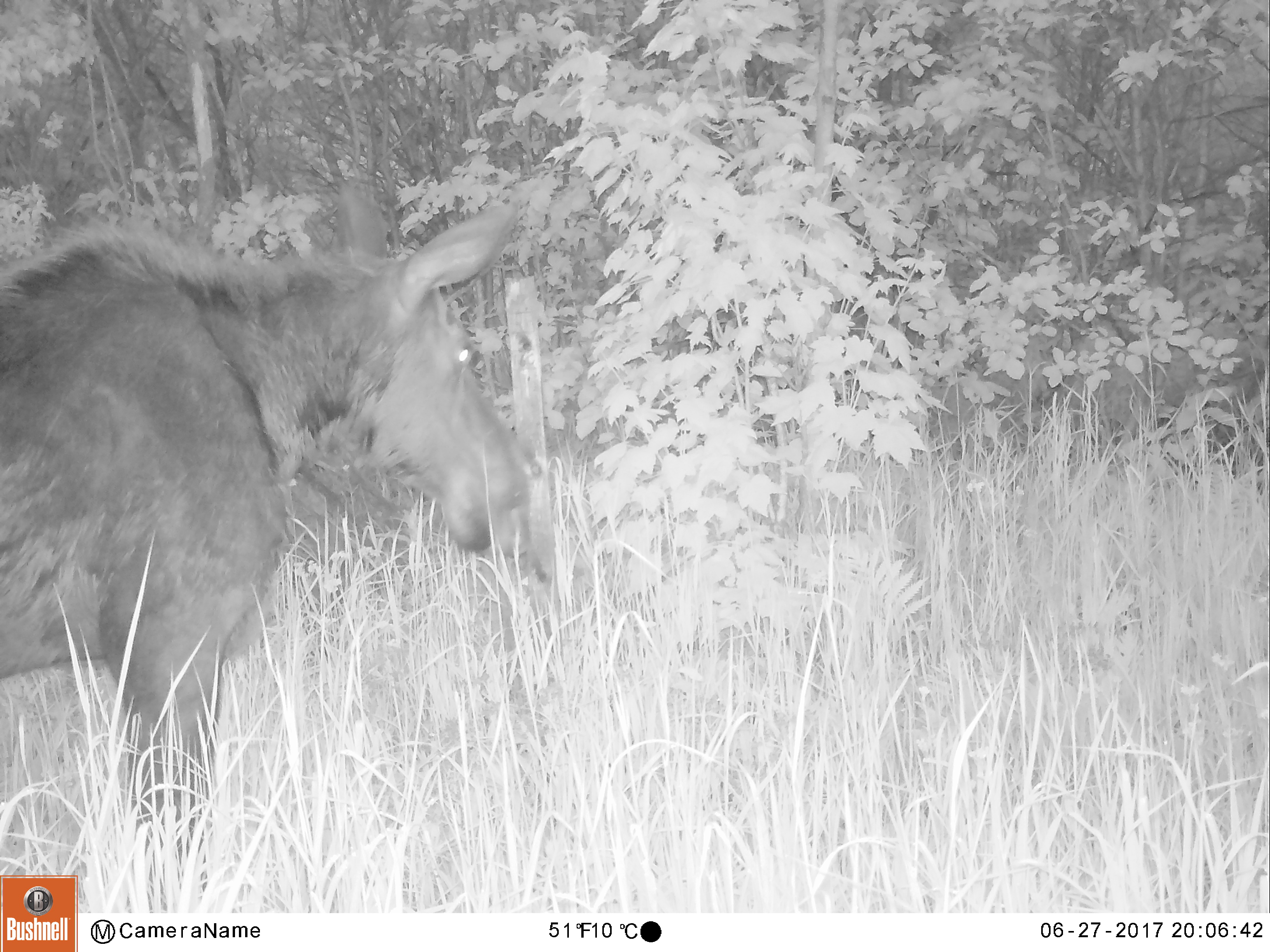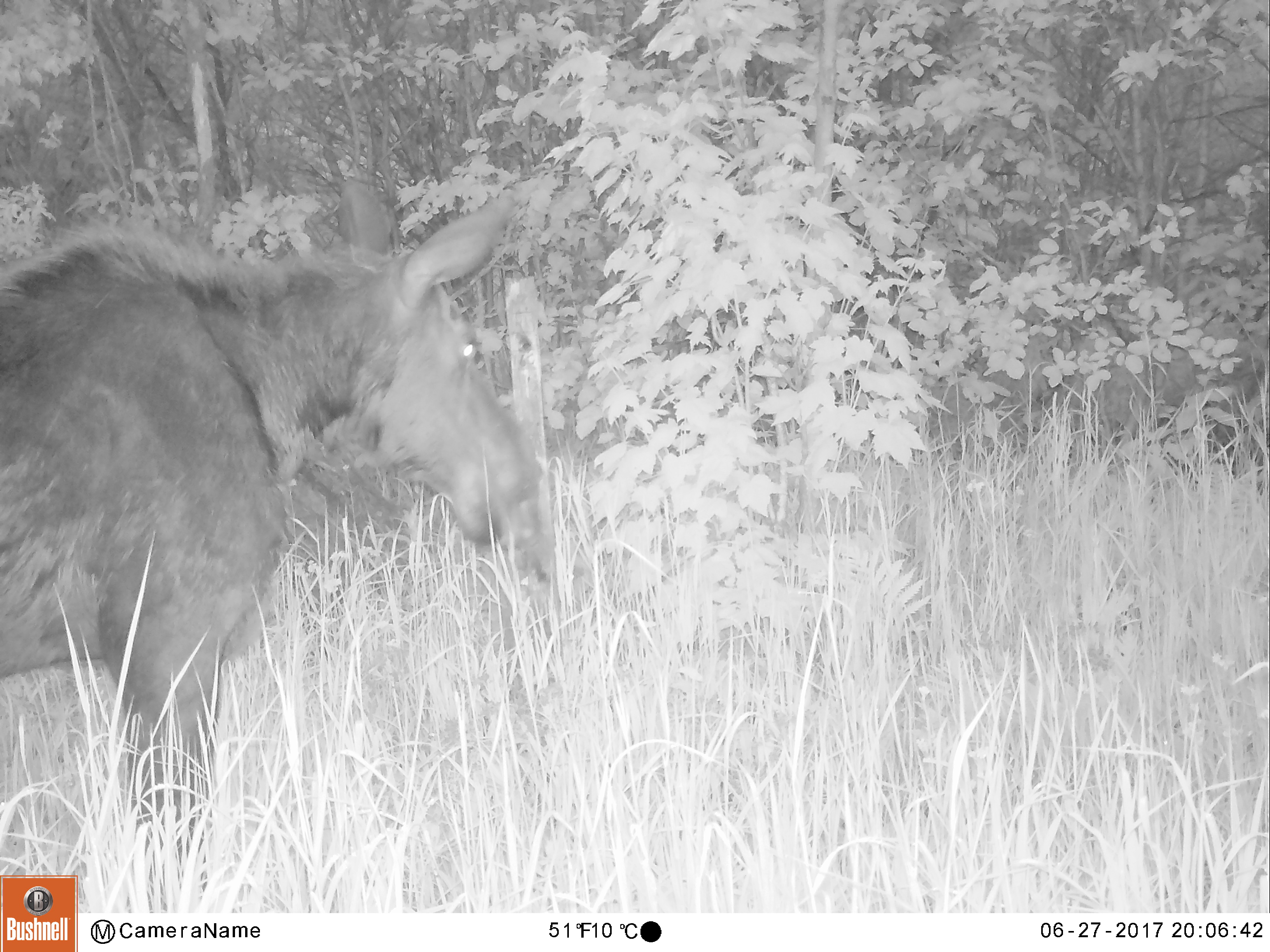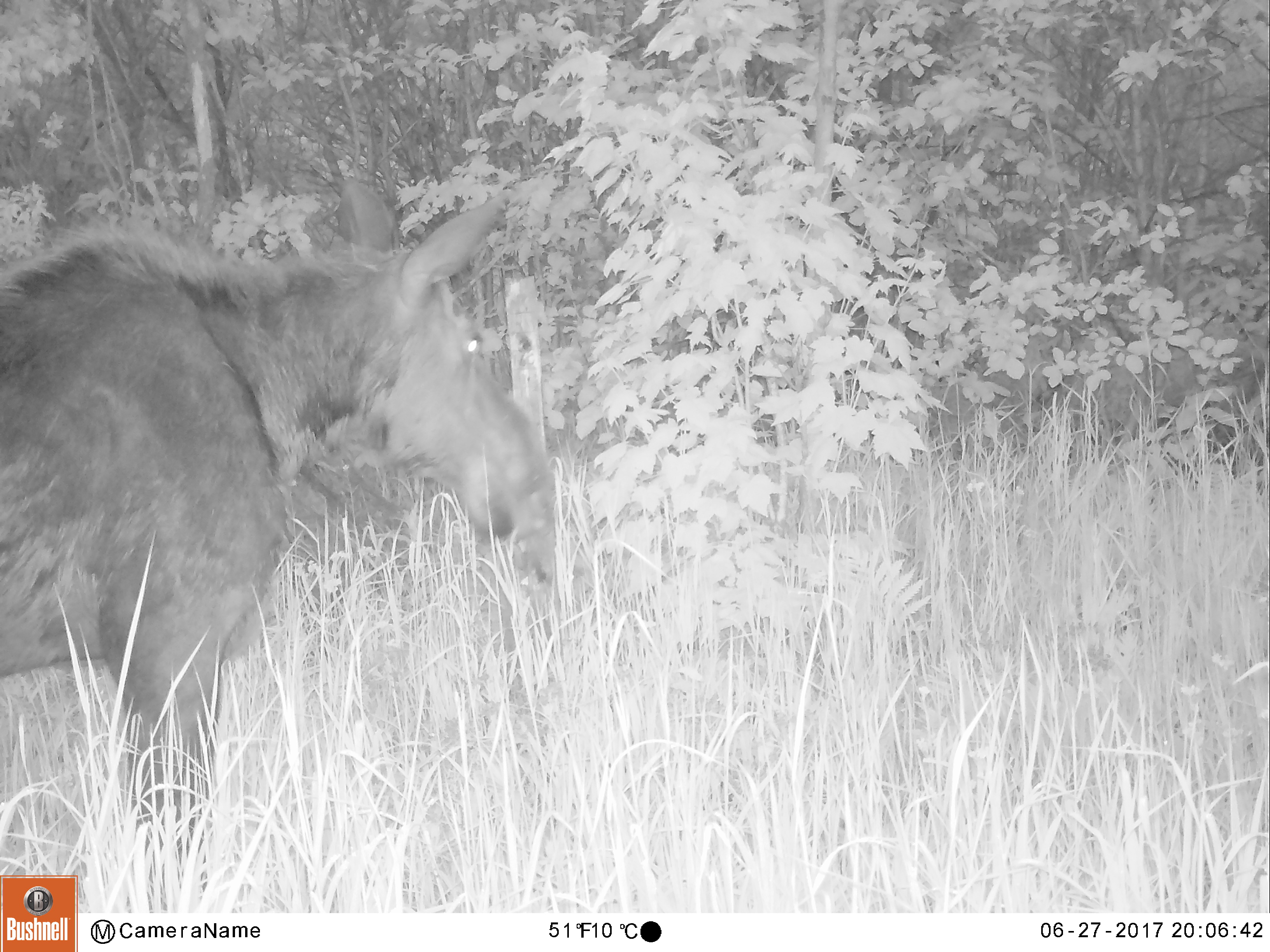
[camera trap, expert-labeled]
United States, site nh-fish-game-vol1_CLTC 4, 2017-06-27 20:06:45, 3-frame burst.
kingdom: Animalia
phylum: Chordata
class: Mammalia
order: Artiodactyla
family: Cervidae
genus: Alces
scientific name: Alces alces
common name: moose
Moose (Alces alces).